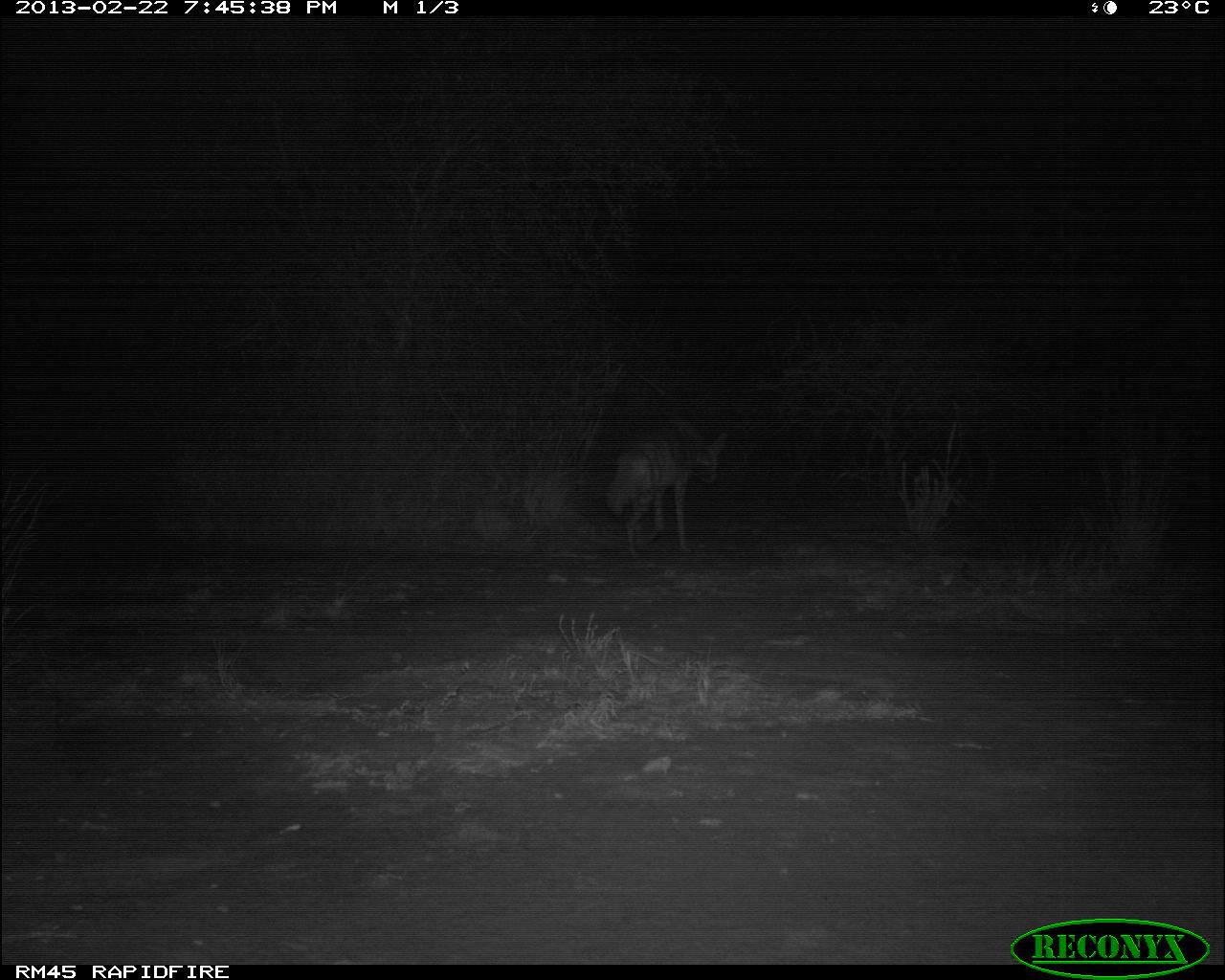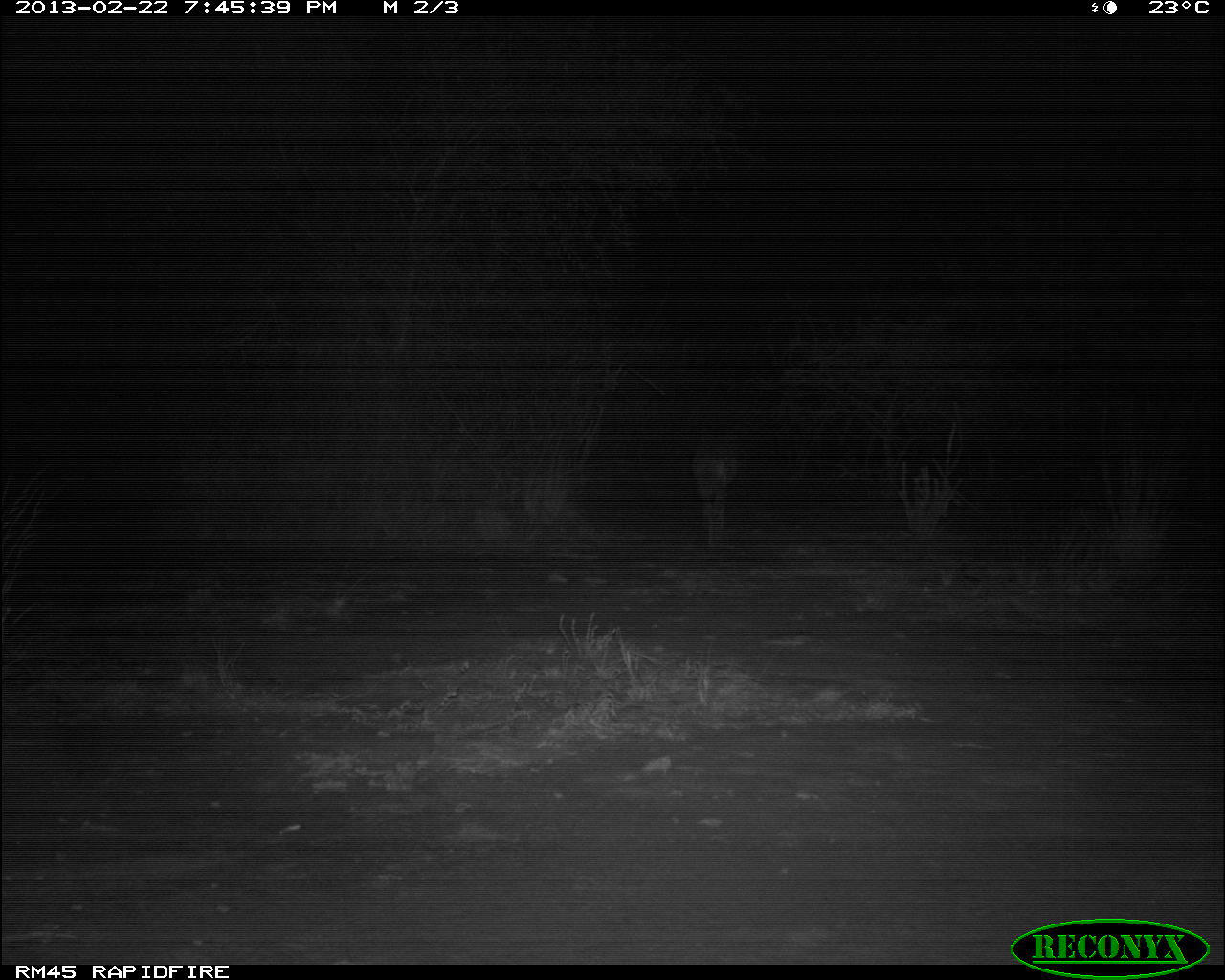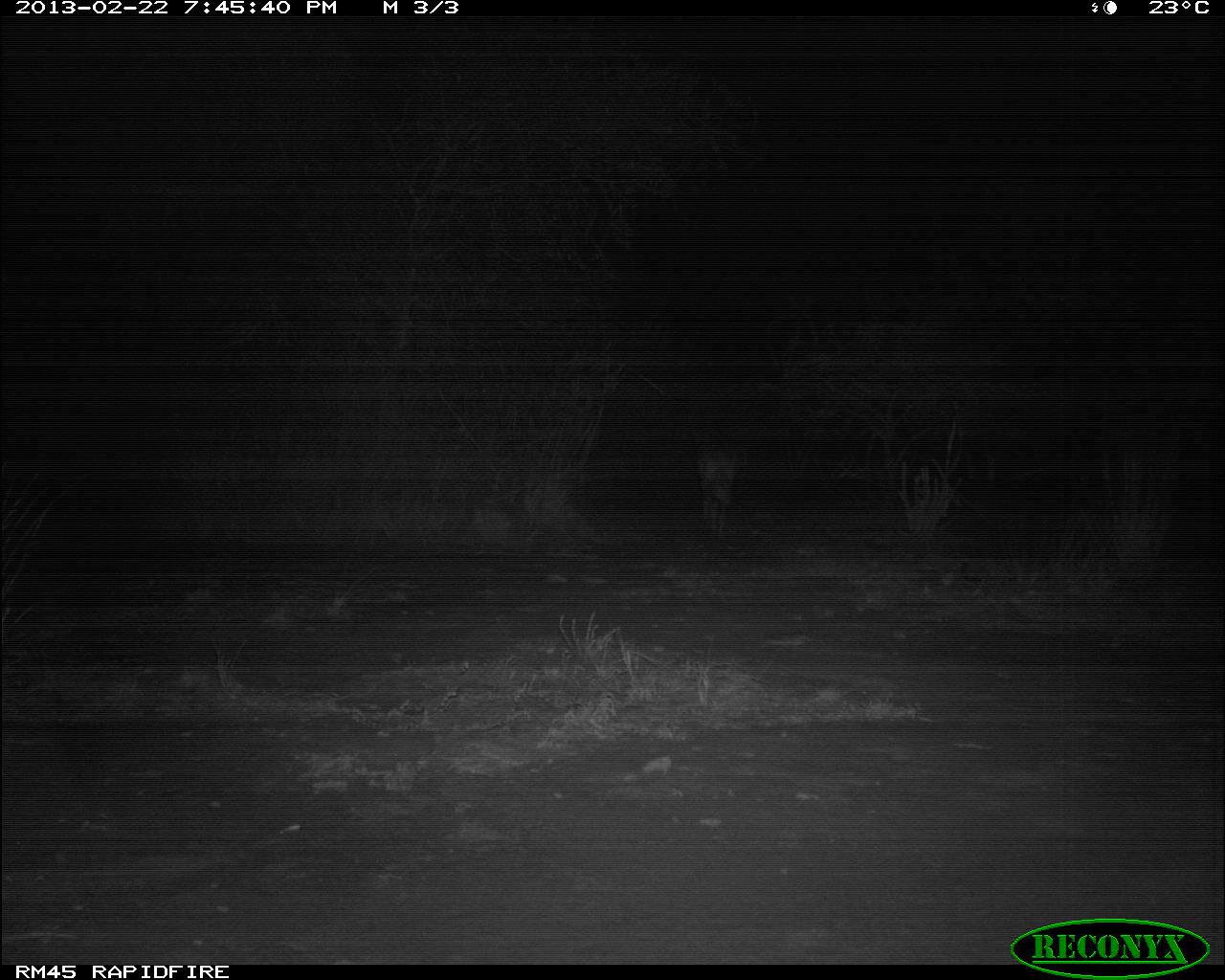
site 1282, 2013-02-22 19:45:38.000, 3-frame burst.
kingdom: Animalia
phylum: Chordata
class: Mammalia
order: Carnivora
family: Hyaenidae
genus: Hyaena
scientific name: Hyaena hyaena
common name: striped hyena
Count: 1.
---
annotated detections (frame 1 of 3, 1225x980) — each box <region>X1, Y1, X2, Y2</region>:
hyaena hyaena: <region>606, 416, 725, 561</region>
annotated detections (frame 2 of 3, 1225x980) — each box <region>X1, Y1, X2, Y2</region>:
hyaena hyaena: <region>689, 422, 751, 549</region>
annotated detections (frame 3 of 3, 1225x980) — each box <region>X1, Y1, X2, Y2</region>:
hyaena hyaena: <region>693, 424, 739, 535</region>